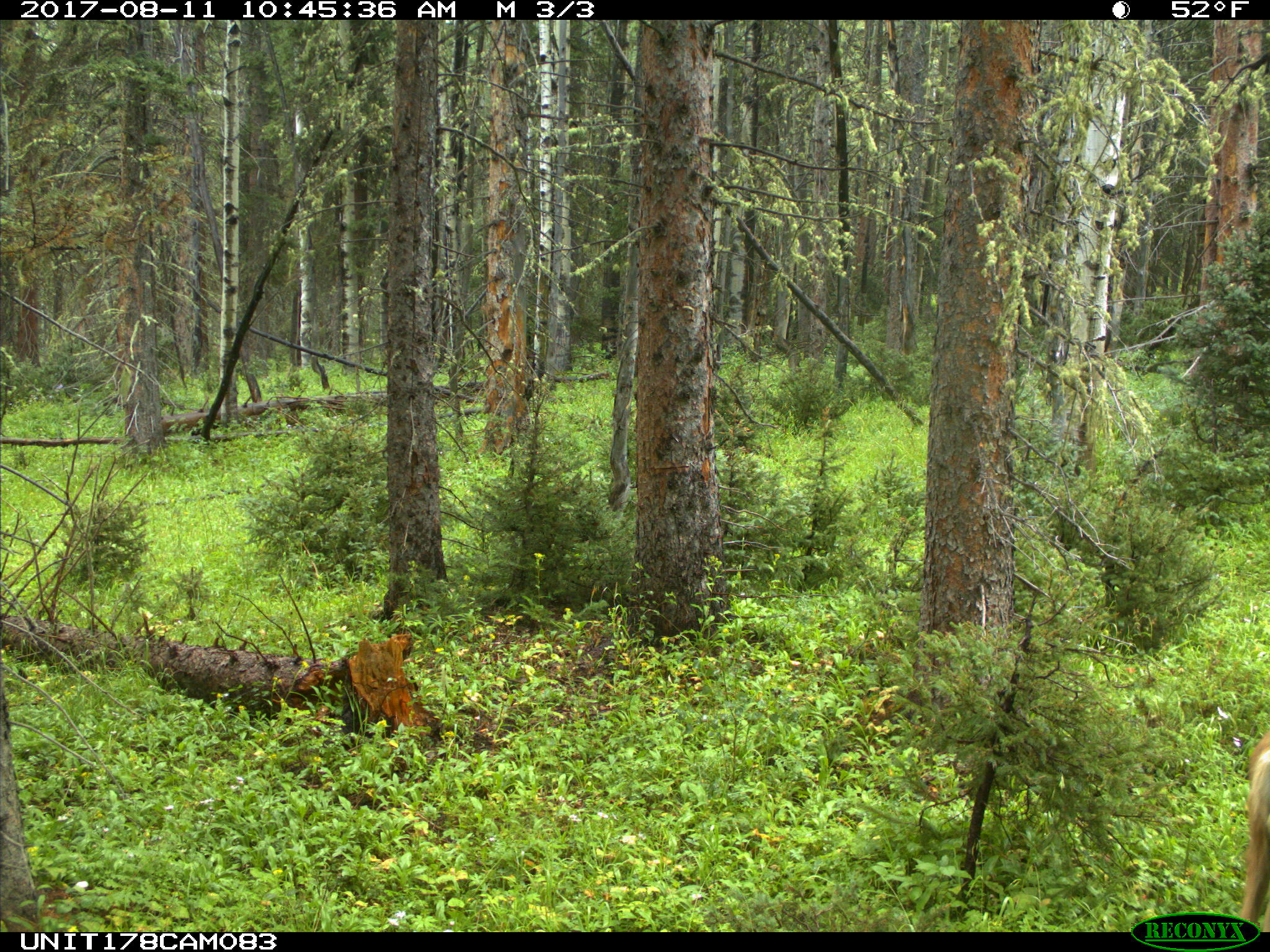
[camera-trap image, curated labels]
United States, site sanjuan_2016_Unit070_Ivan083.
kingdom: Animalia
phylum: Chordata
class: Mammalia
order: Artiodactyla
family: Cervidae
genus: Odocoileus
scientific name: Odocoileus hemionus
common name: mule deer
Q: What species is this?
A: Odocoileus hemionus (mule deer).